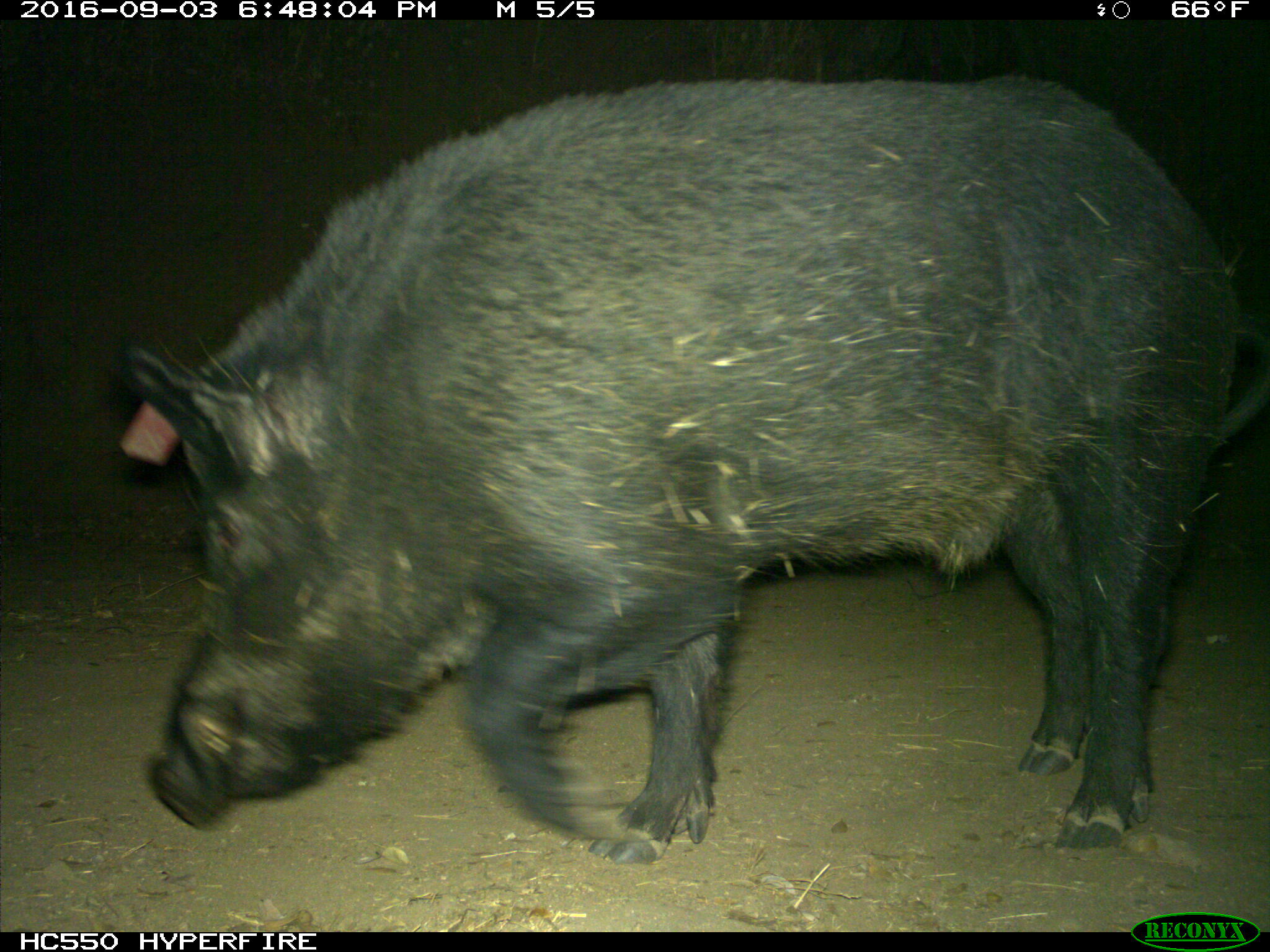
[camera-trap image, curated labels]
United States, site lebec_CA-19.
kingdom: Animalia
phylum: Chordata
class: Mammalia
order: Artiodactyla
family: Suidae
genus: Sus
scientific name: Sus scrofa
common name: wild boar